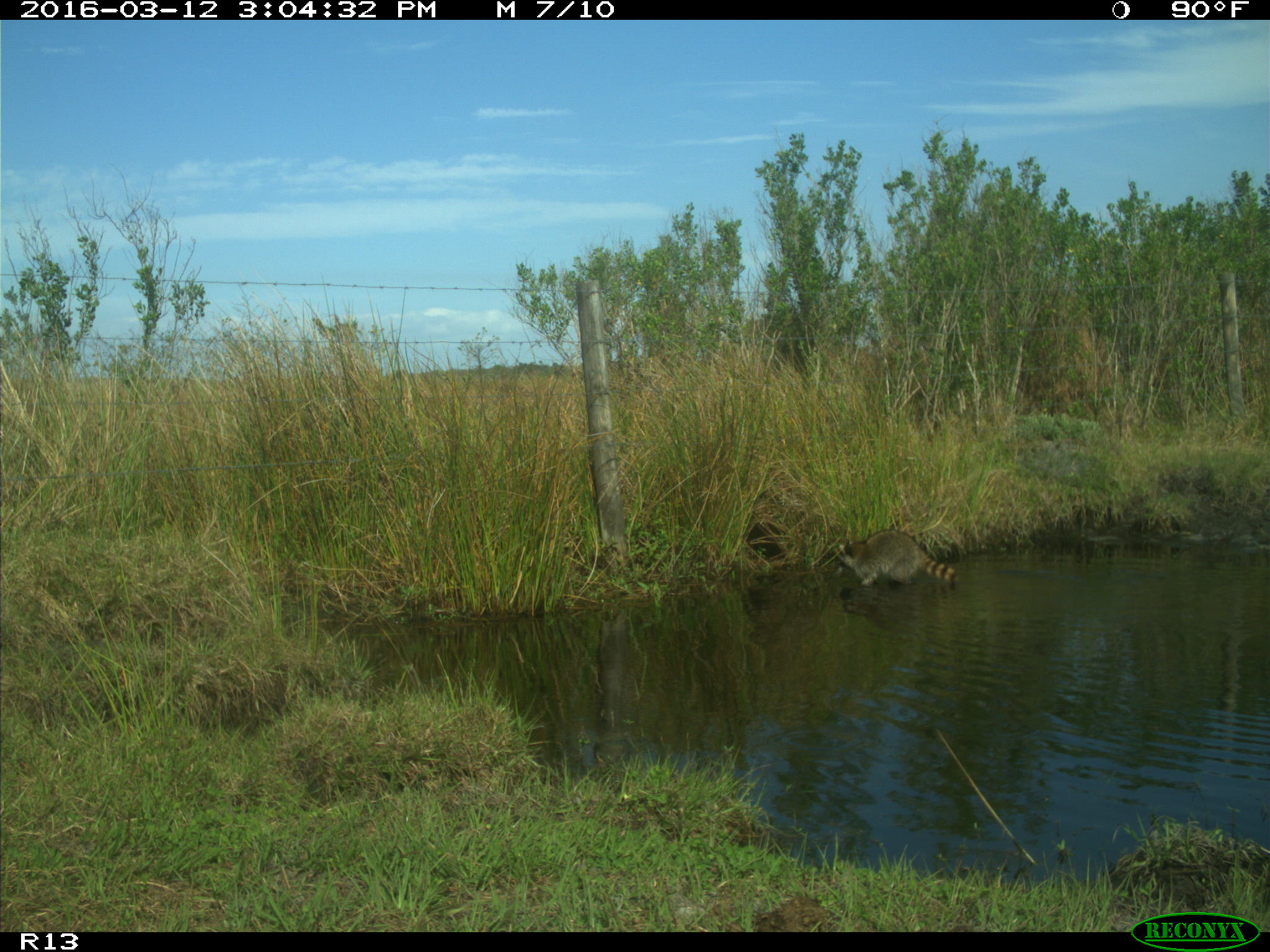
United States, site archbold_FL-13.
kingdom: Animalia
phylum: Chordata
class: Mammalia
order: Carnivora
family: Procyonidae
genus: Procyon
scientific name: Procyon lotor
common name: common raccoon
Procyon lotor (common raccoon).